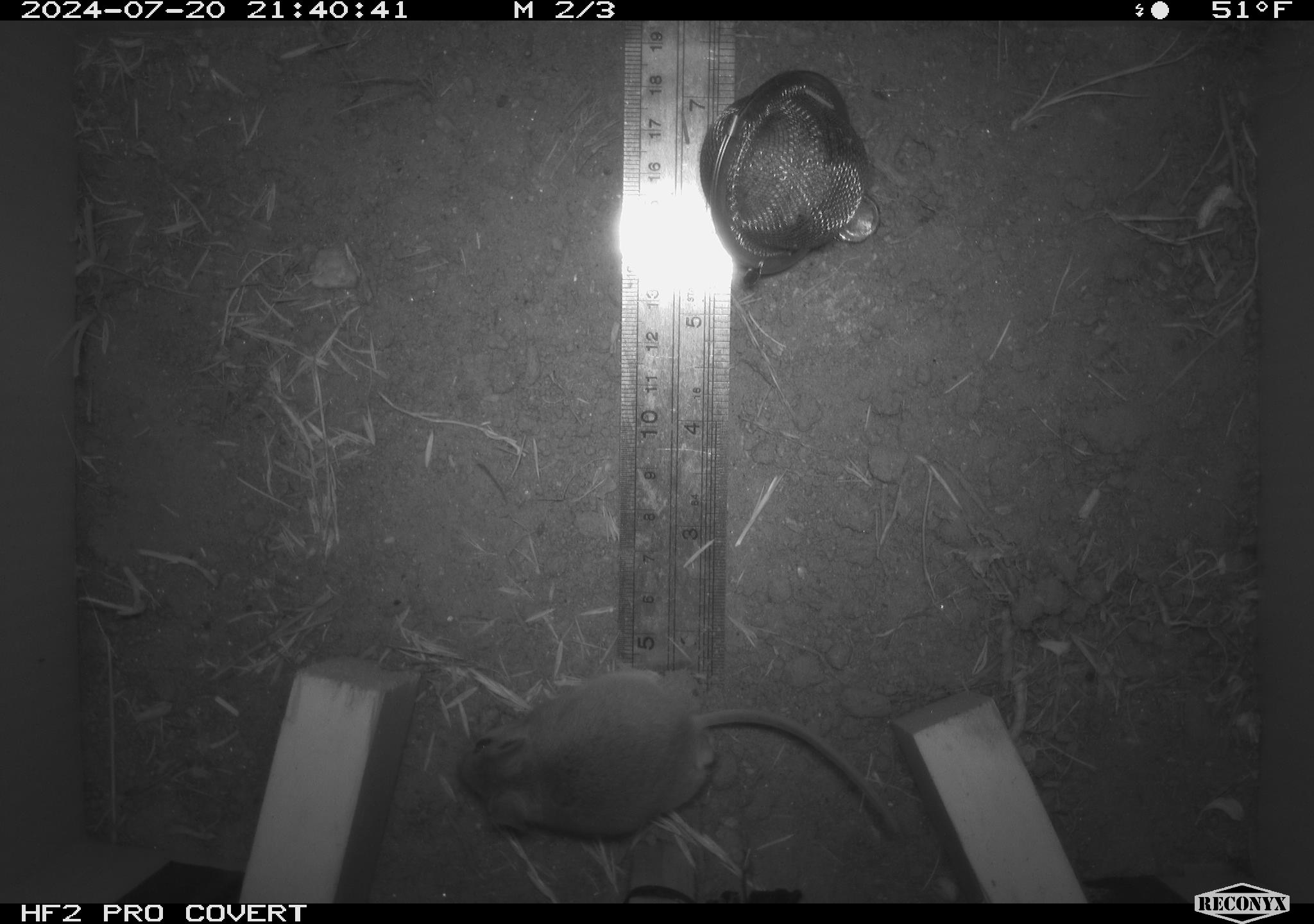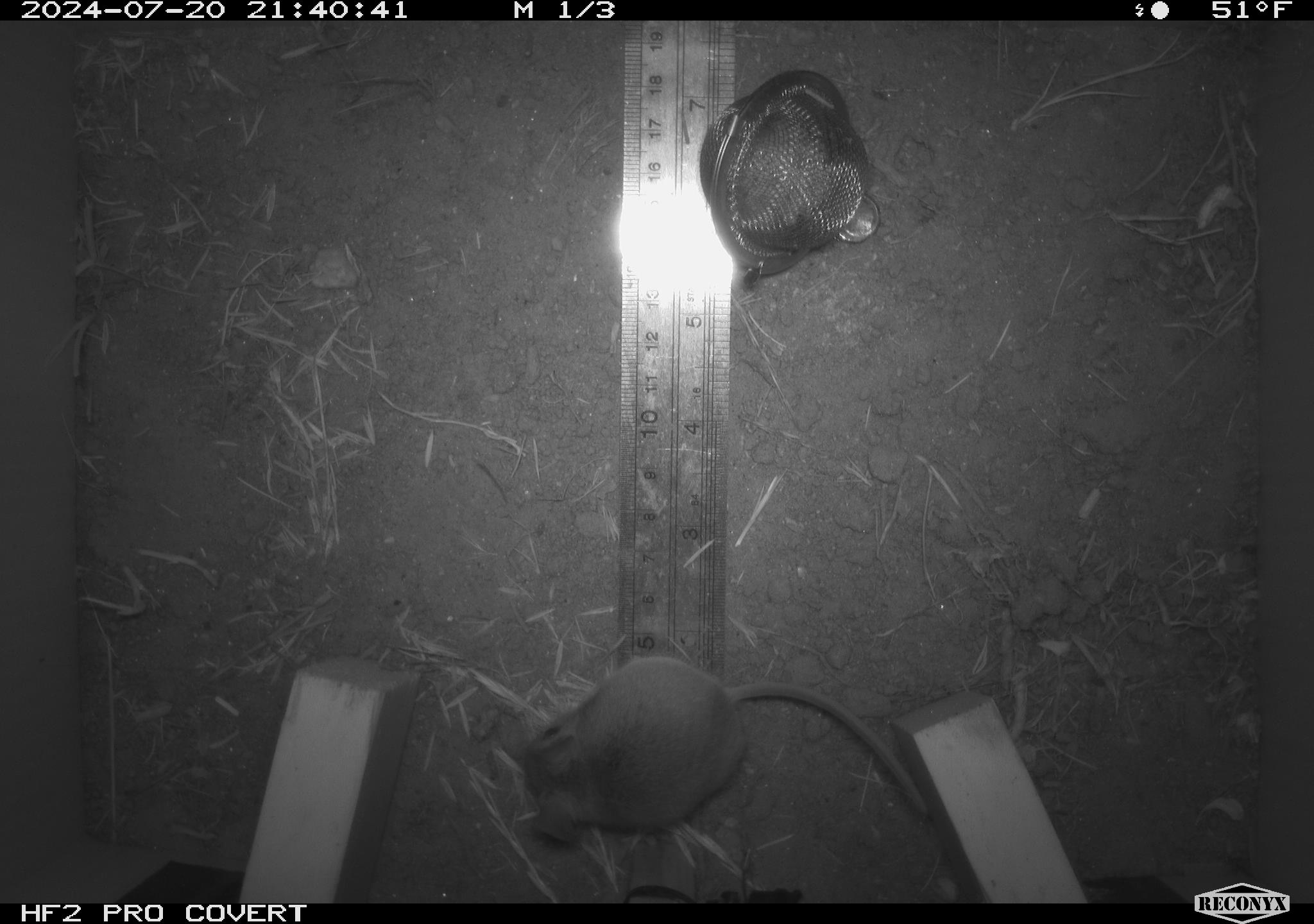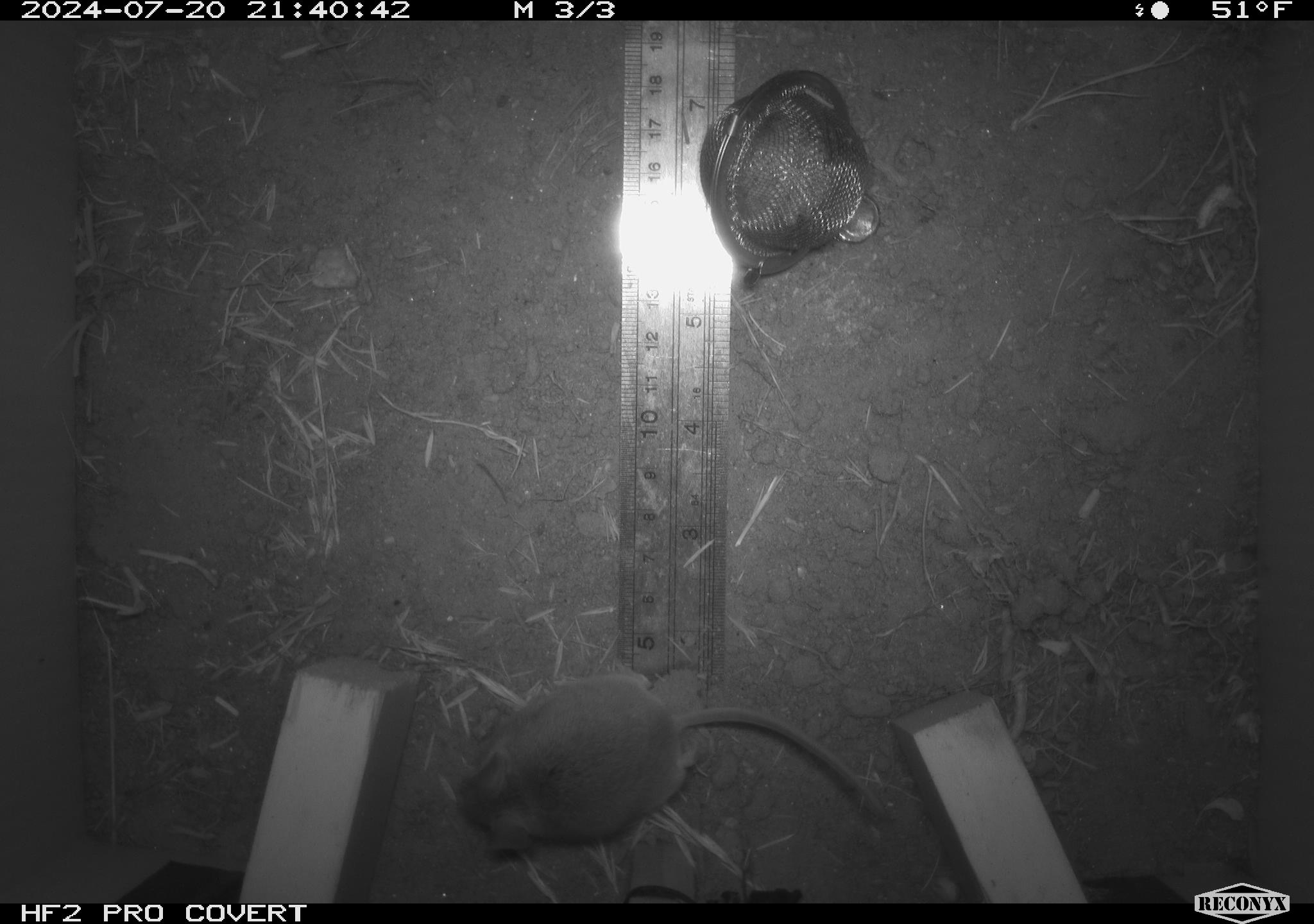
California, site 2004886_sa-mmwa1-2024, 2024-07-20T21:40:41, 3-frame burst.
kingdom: Animalia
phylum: Chordata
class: Mammalia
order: Rodentia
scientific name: Rodentia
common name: mouse species